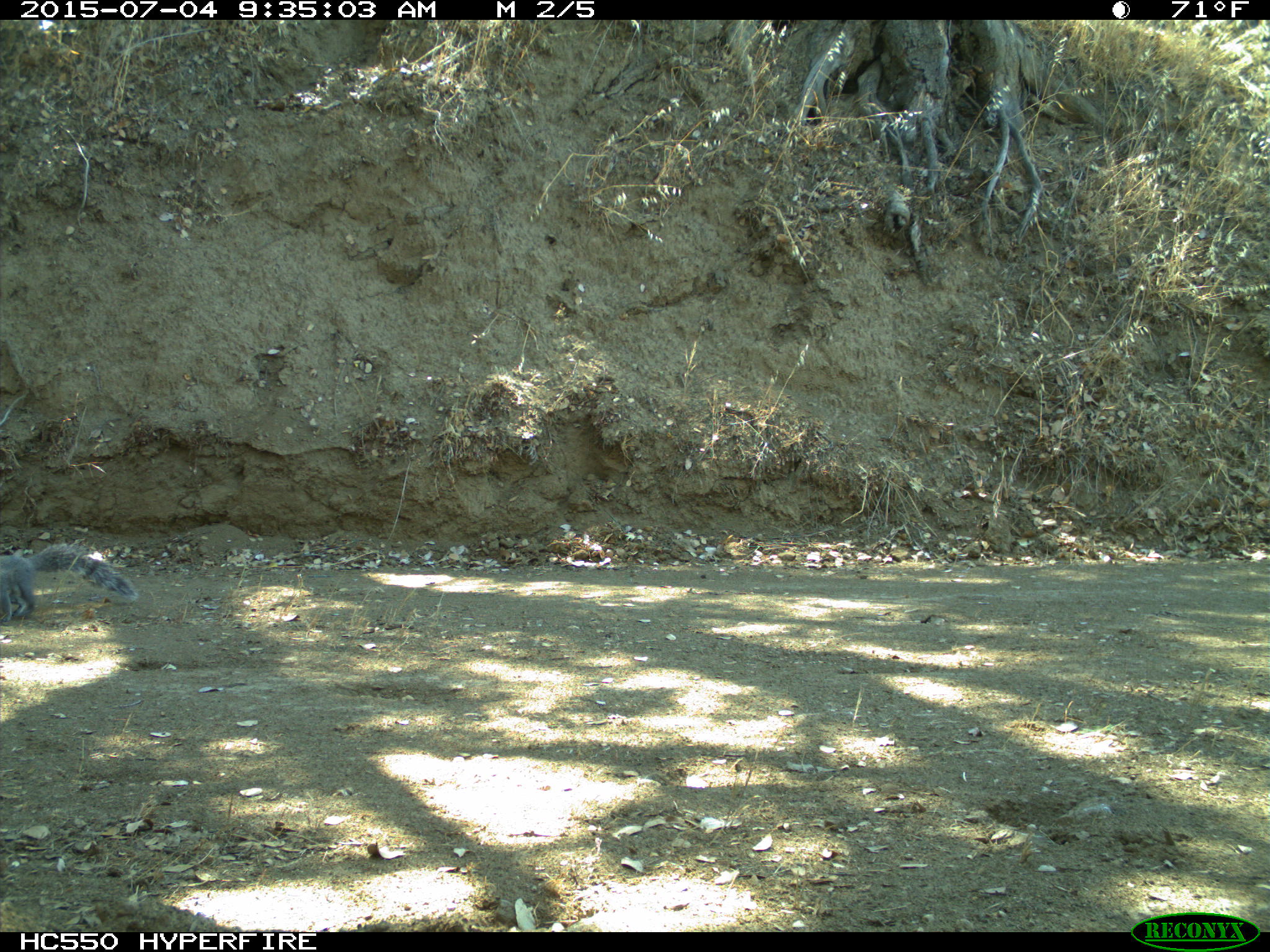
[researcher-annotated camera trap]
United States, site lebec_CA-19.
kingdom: Animalia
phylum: Chordata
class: Mammalia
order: Rodentia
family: Sciuridae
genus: Sciurus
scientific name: Sciurus carolinensis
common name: eastern gray squirrel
Sciurus carolinensis (eastern gray squirrel).